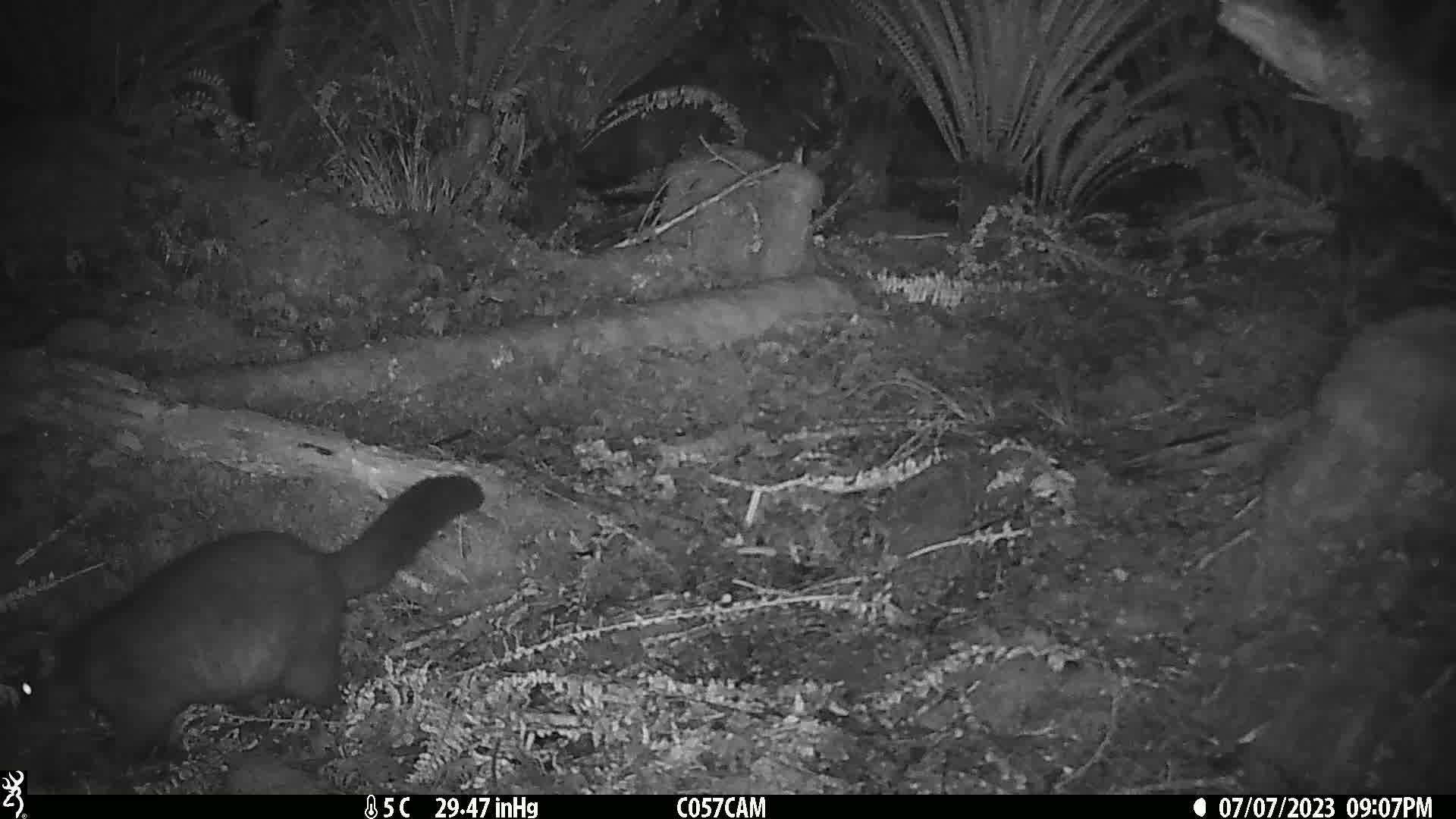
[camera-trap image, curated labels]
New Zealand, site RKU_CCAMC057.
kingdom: Animalia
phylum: Chordata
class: Mammalia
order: Diprotodontia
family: Phalangeridae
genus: Trichosurus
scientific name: Trichosurus vulpecula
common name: common brushtail possum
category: possum